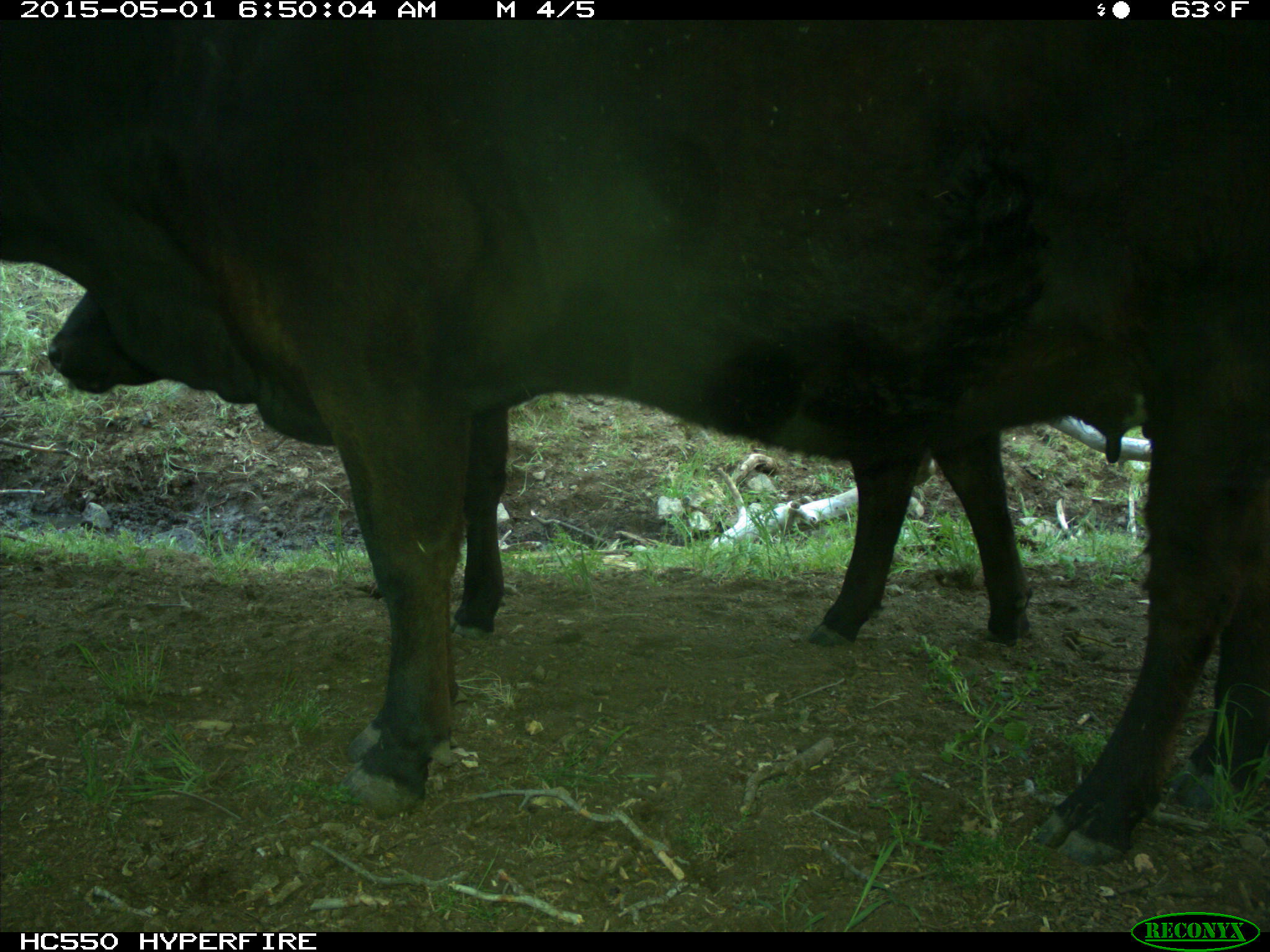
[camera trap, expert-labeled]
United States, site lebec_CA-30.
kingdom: Animalia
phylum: Chordata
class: Mammalia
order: Artiodactyla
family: Bovidae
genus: Bos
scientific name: Bos taurus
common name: domestic cow